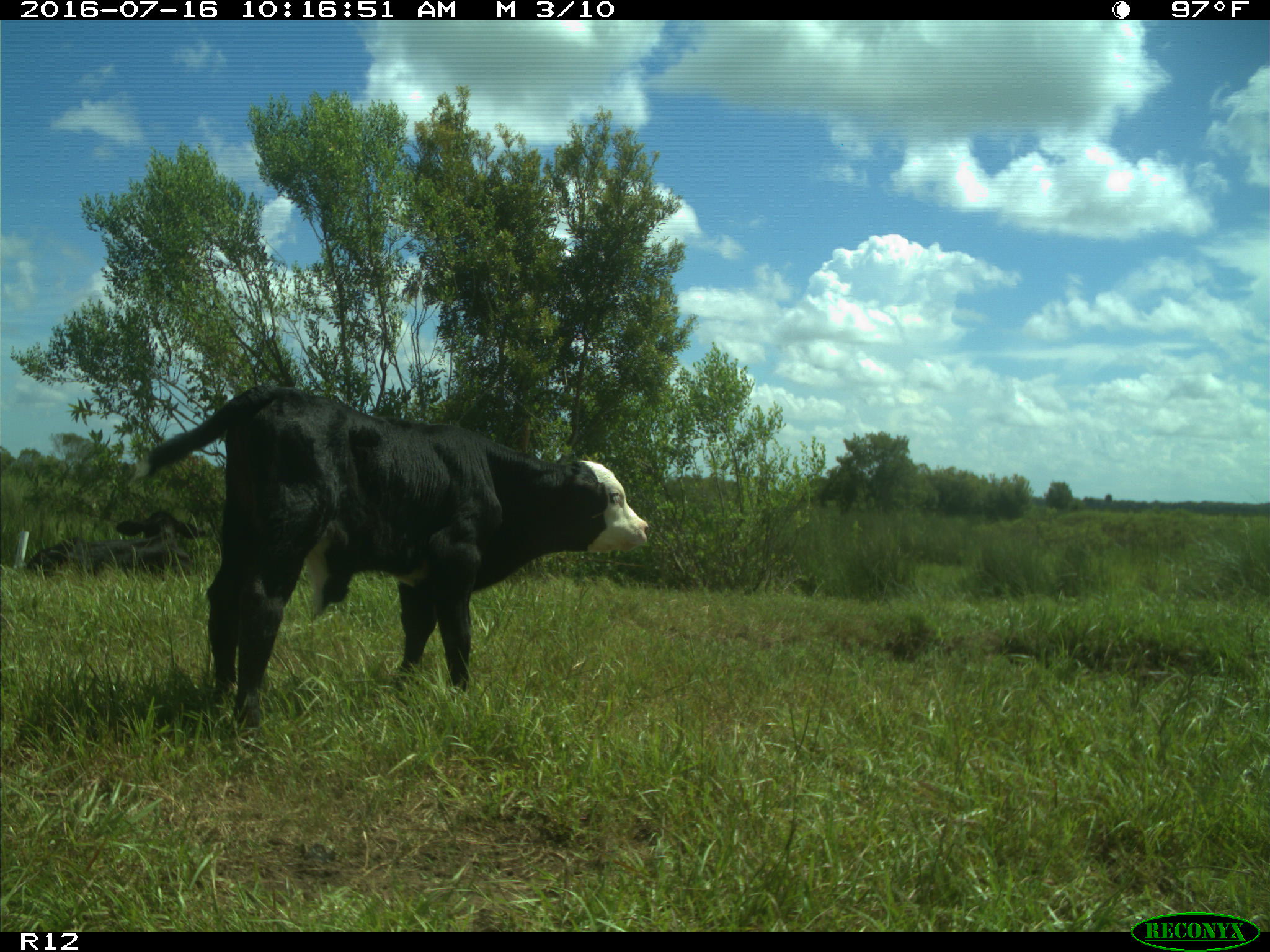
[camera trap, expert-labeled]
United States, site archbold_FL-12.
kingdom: Animalia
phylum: Chordata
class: Mammalia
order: Artiodactyla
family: Bovidae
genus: Bos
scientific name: Bos taurus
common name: domestic cow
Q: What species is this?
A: Bos taurus (domestic cow).